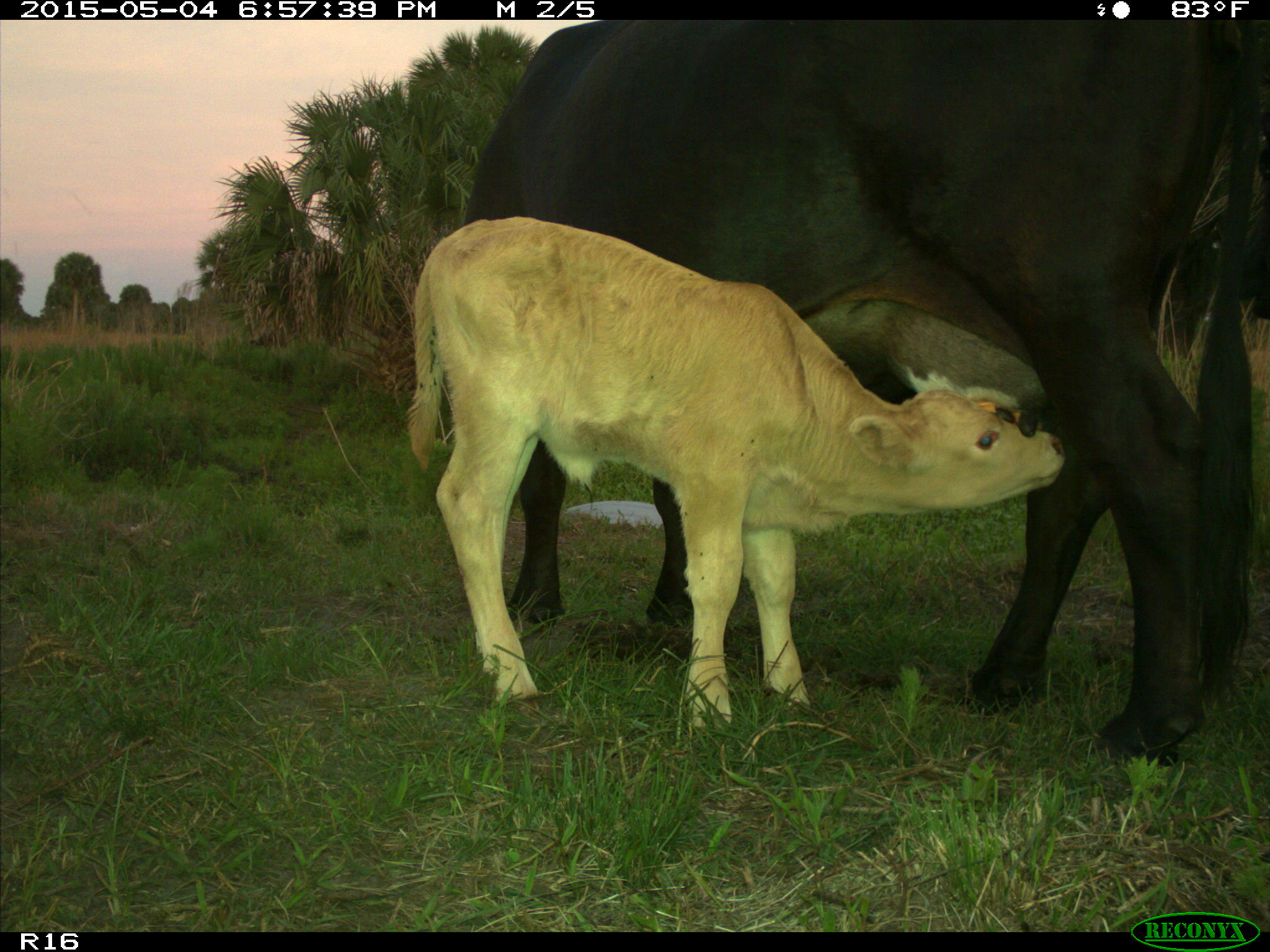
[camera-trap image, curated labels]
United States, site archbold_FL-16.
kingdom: Animalia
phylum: Chordata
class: Mammalia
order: Artiodactyla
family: Bovidae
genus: Bos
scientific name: Bos taurus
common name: domestic cow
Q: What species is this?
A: Bos taurus (domestic cow).